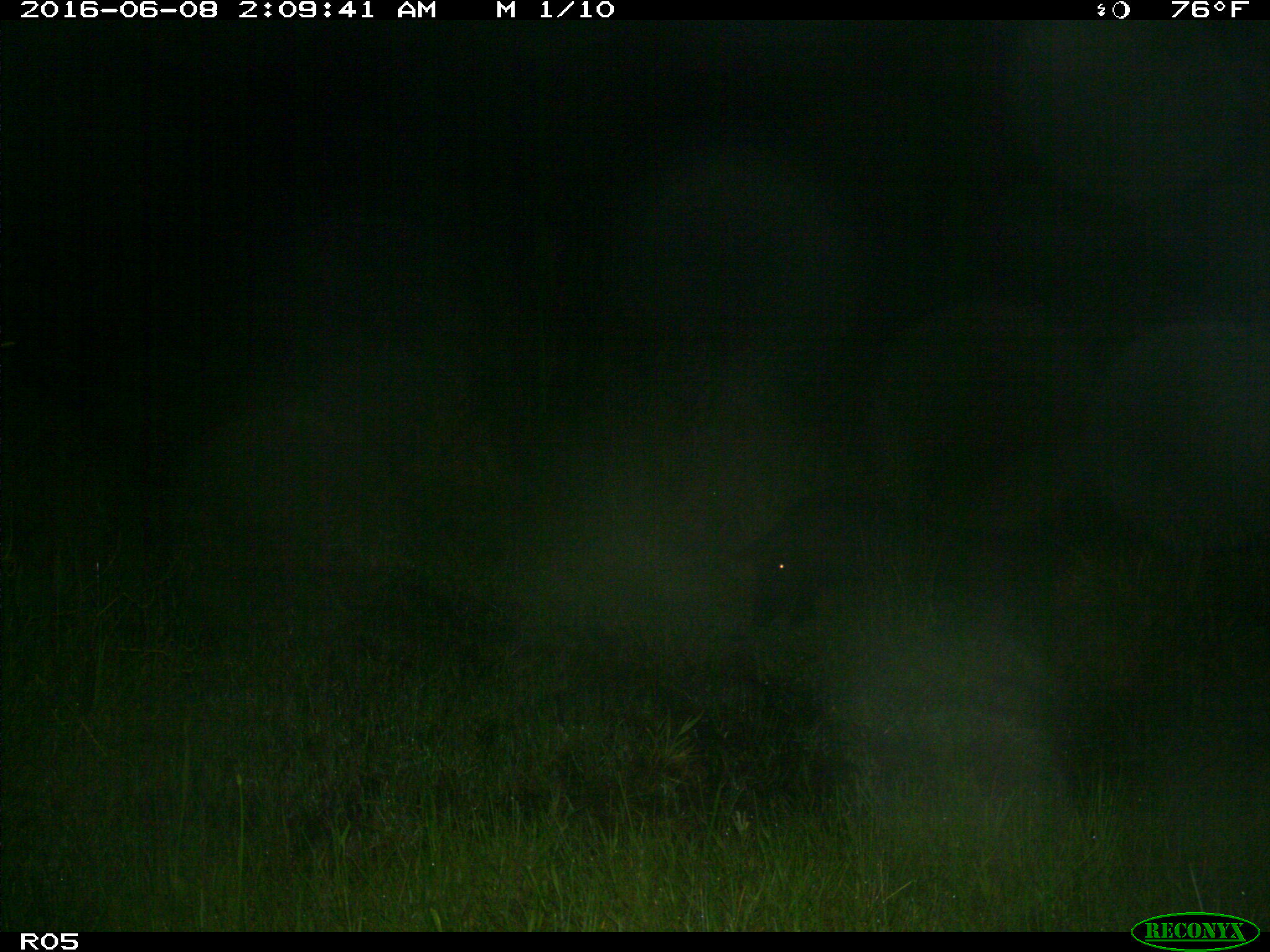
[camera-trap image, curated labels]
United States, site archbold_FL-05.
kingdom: Animalia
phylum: Chordata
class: Mammalia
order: Artiodactyla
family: Suidae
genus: Sus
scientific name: Sus scrofa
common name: wild boar